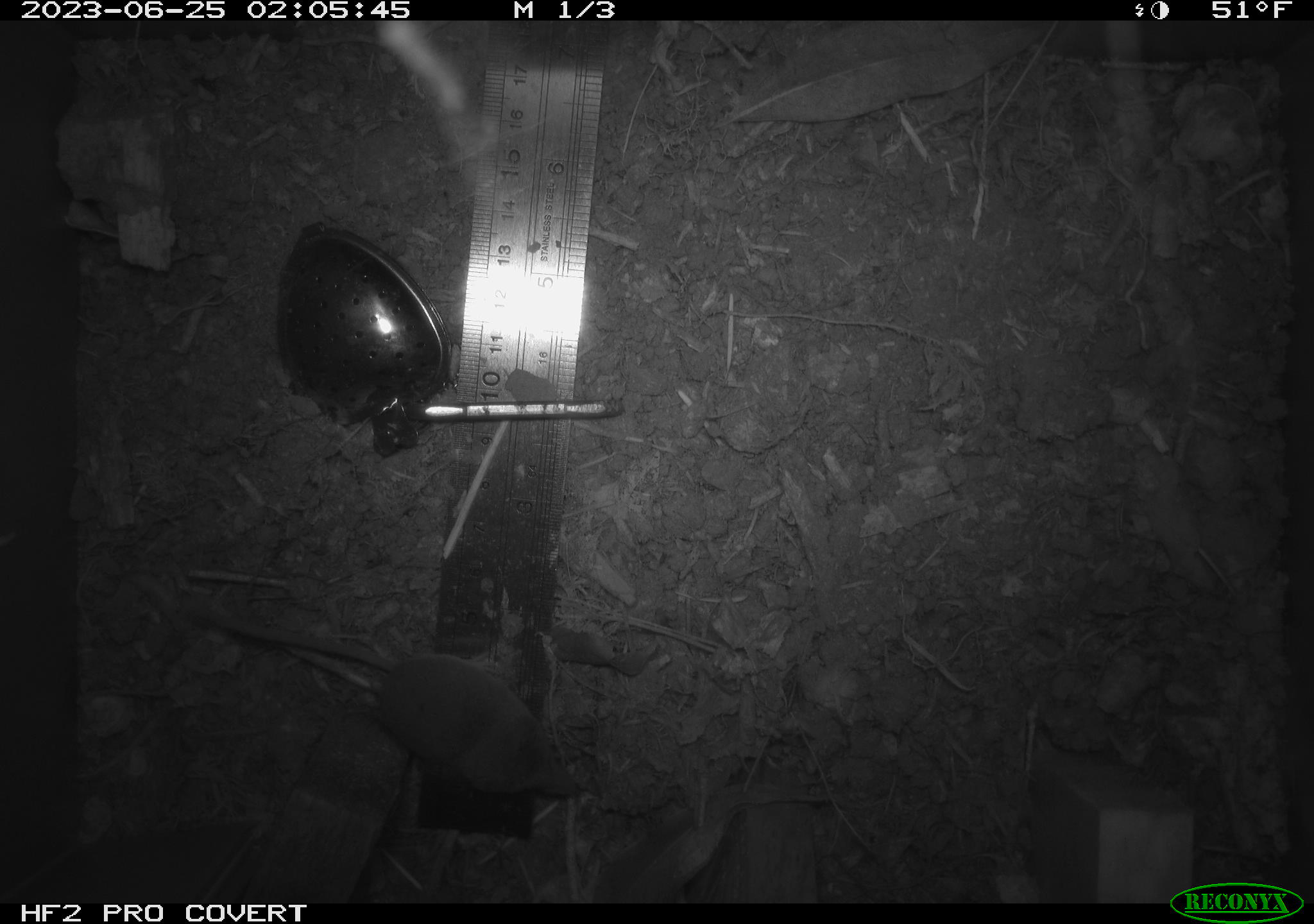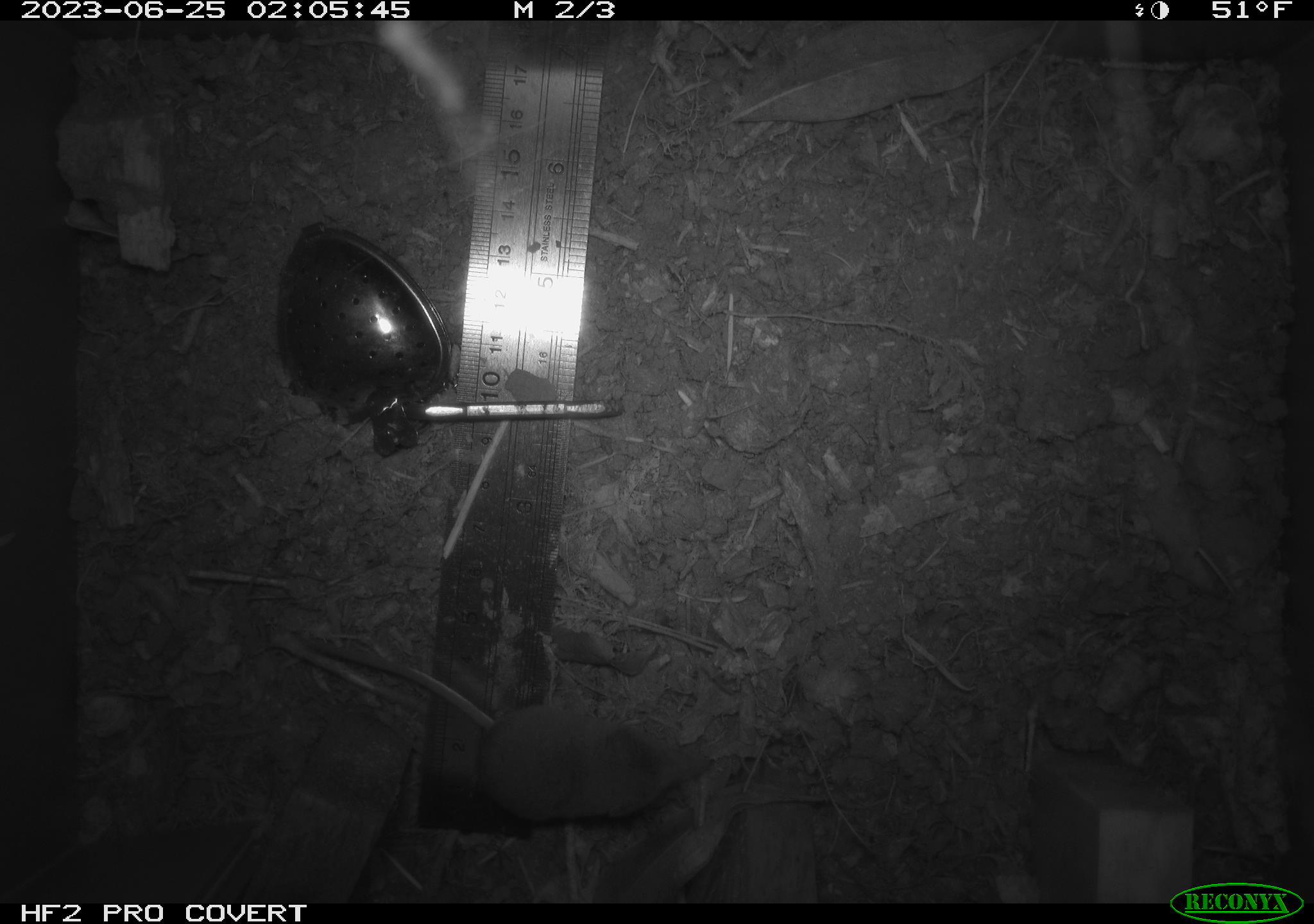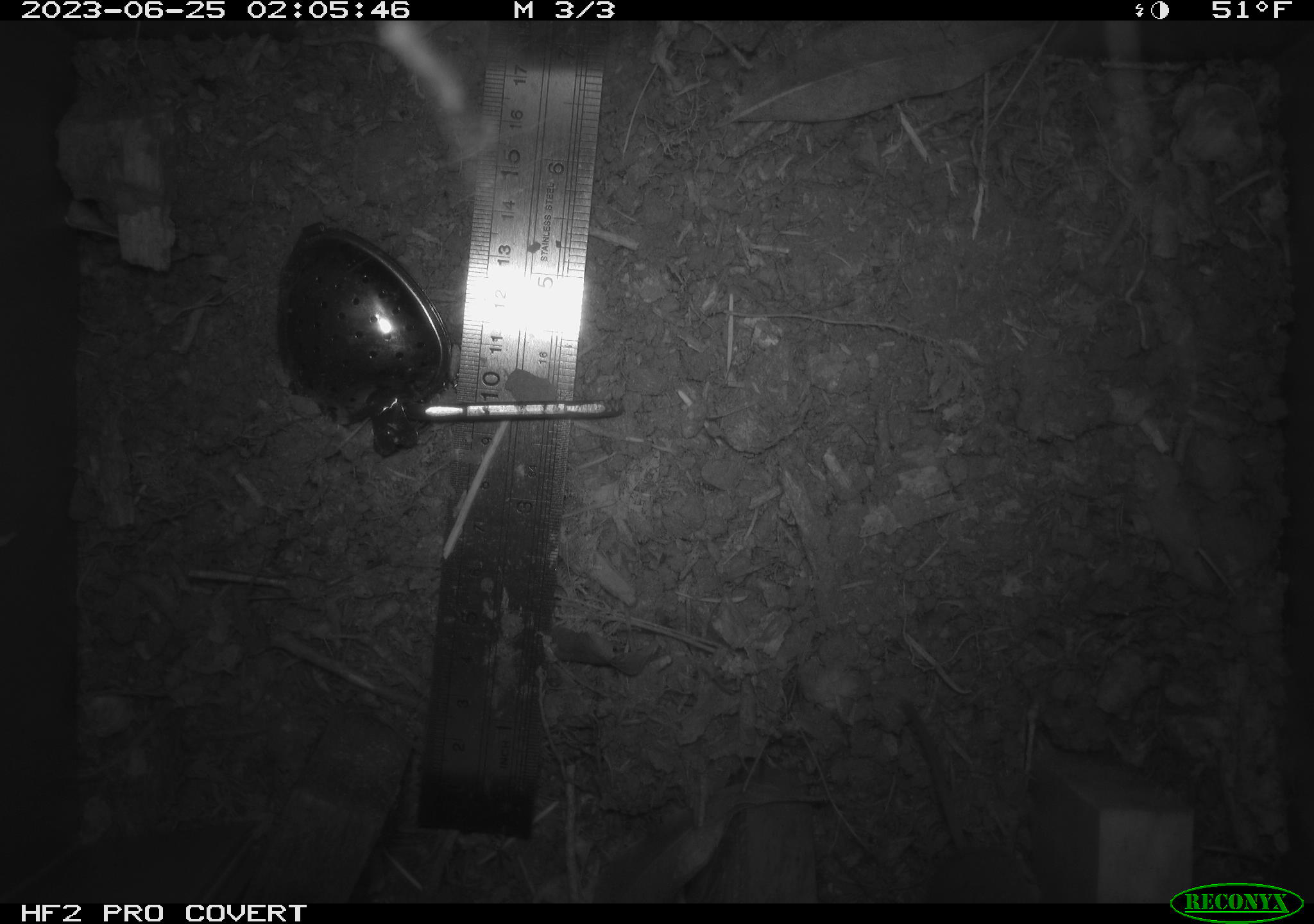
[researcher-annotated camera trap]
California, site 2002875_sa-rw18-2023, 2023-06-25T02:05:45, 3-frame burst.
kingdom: Animalia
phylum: Chordata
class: Mammalia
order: Eulipotyphla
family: Soricidae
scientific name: Soricidae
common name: shrews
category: soricidae family